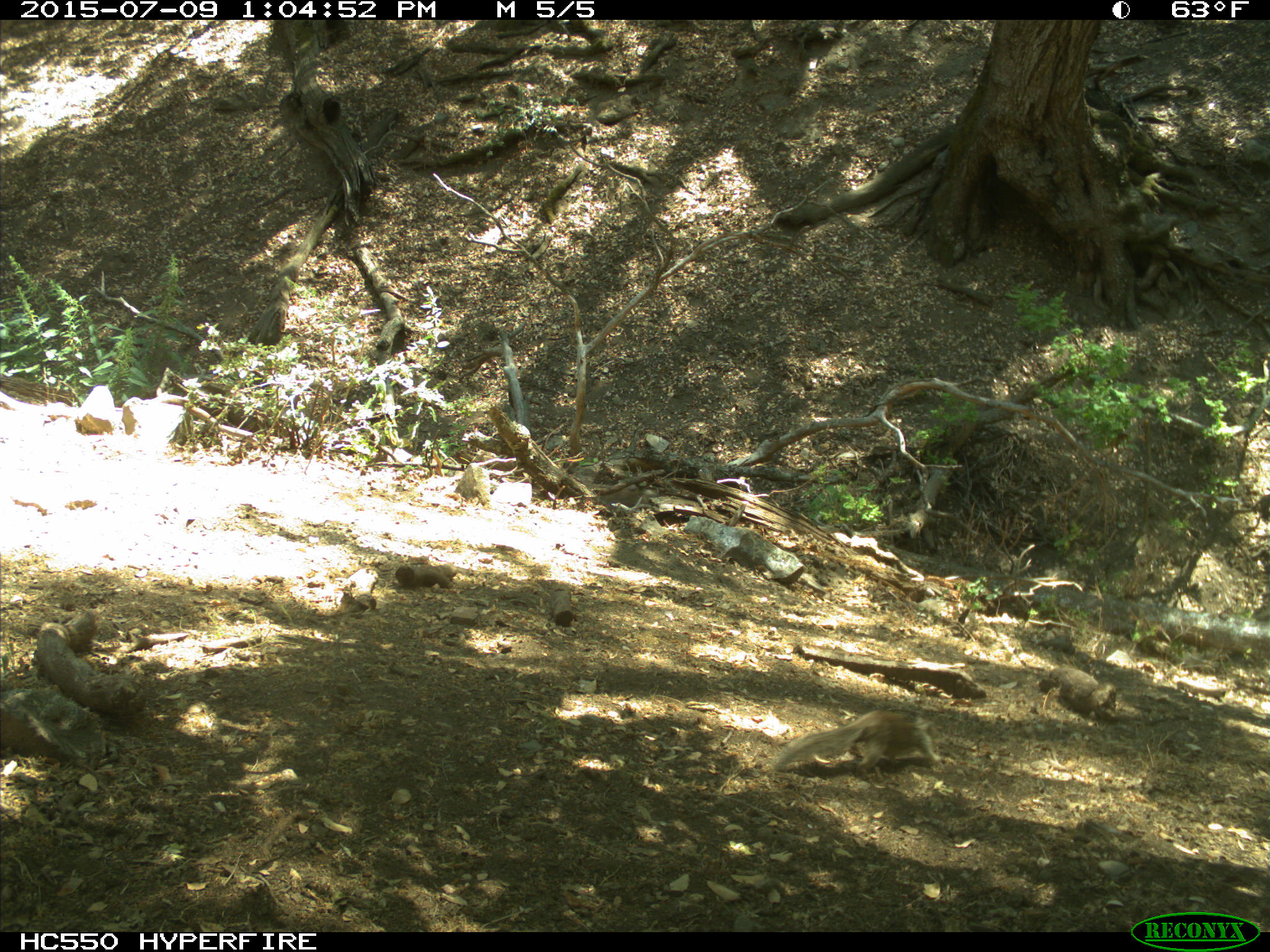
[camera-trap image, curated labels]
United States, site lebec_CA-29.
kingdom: Animalia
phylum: Chordata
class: Mammalia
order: Rodentia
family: Sciuridae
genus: Otospermophilus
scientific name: Otospermophilus beecheyi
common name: california ground squirrel